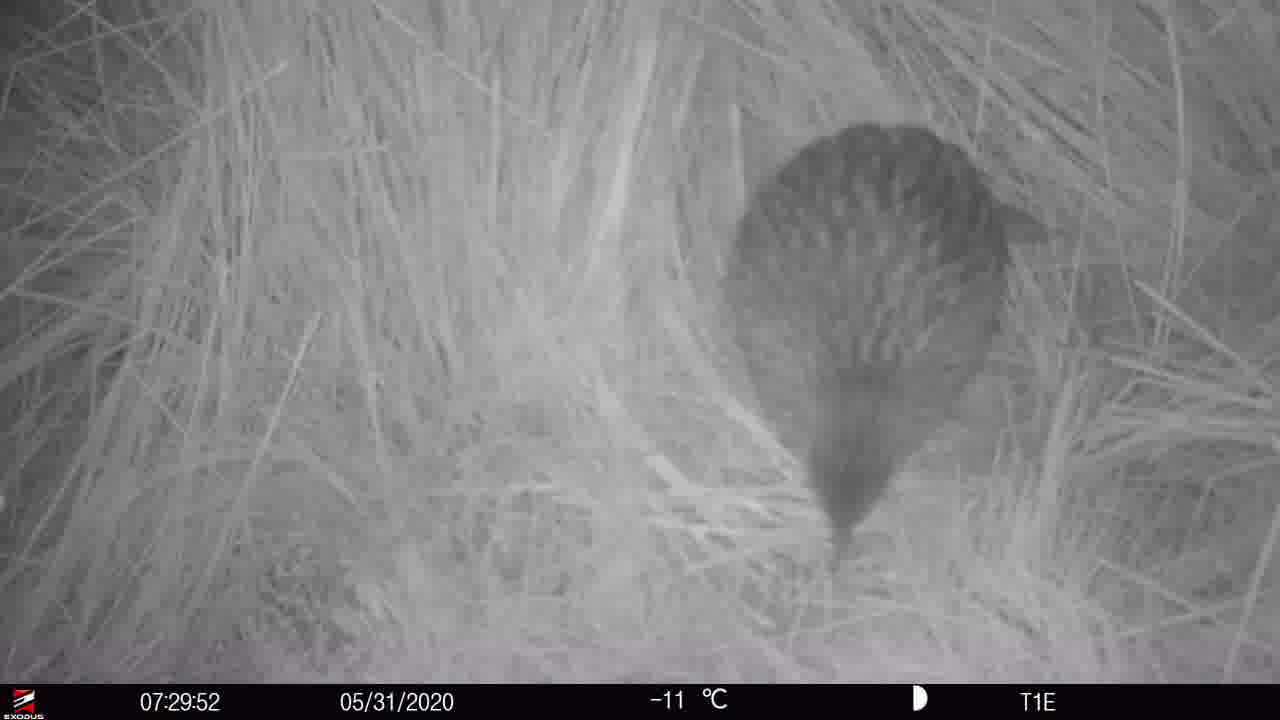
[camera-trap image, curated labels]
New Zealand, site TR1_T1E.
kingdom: Animalia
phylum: Chordata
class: Aves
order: Gruiformes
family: Rallidae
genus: Gallirallus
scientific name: Gallirallus australis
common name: weka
Weka (Gallirallus australis).